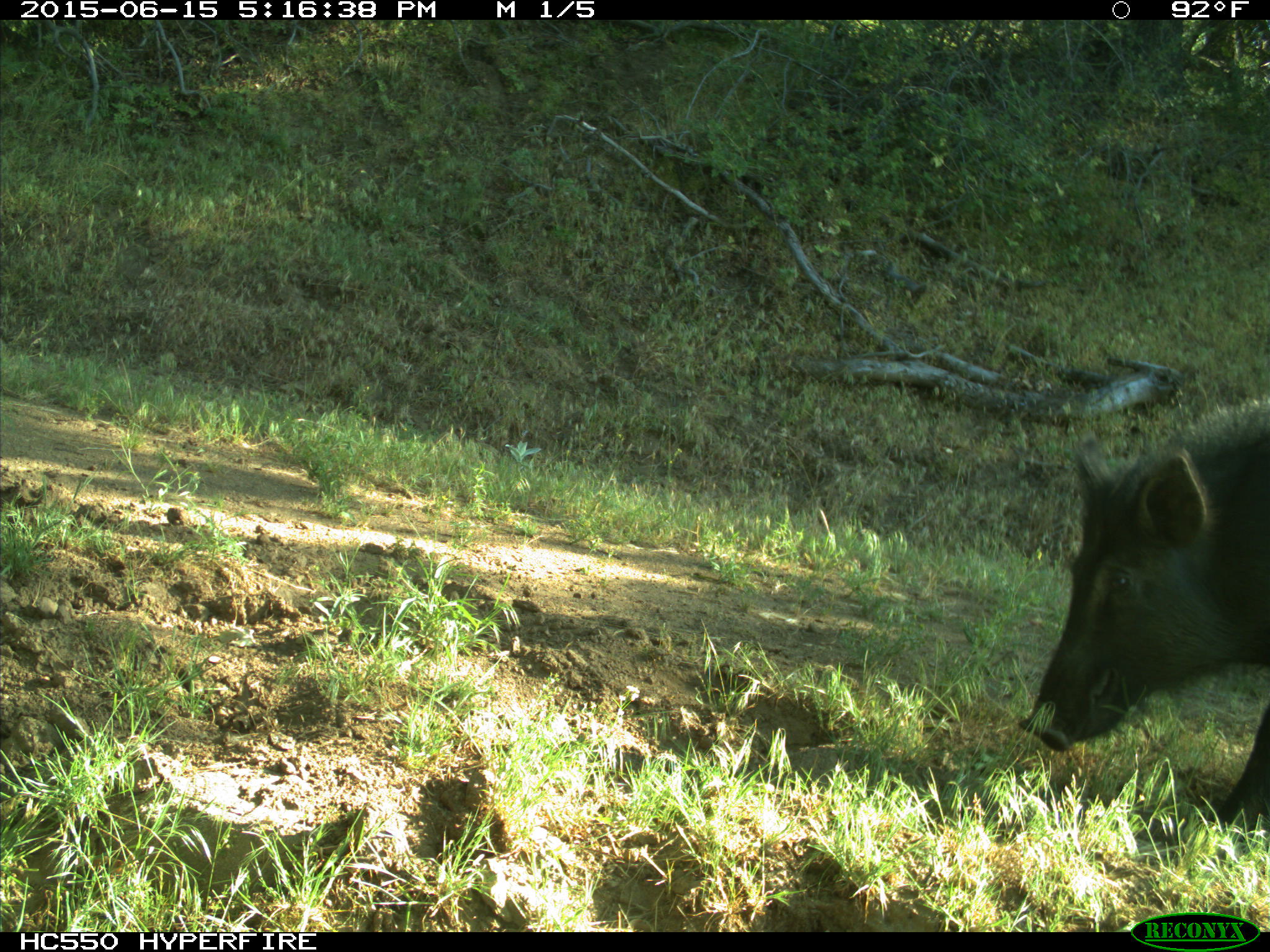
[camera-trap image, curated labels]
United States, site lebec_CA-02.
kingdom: Animalia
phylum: Chordata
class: Mammalia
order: Artiodactyla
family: Suidae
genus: Sus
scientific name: Sus scrofa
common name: wild boar